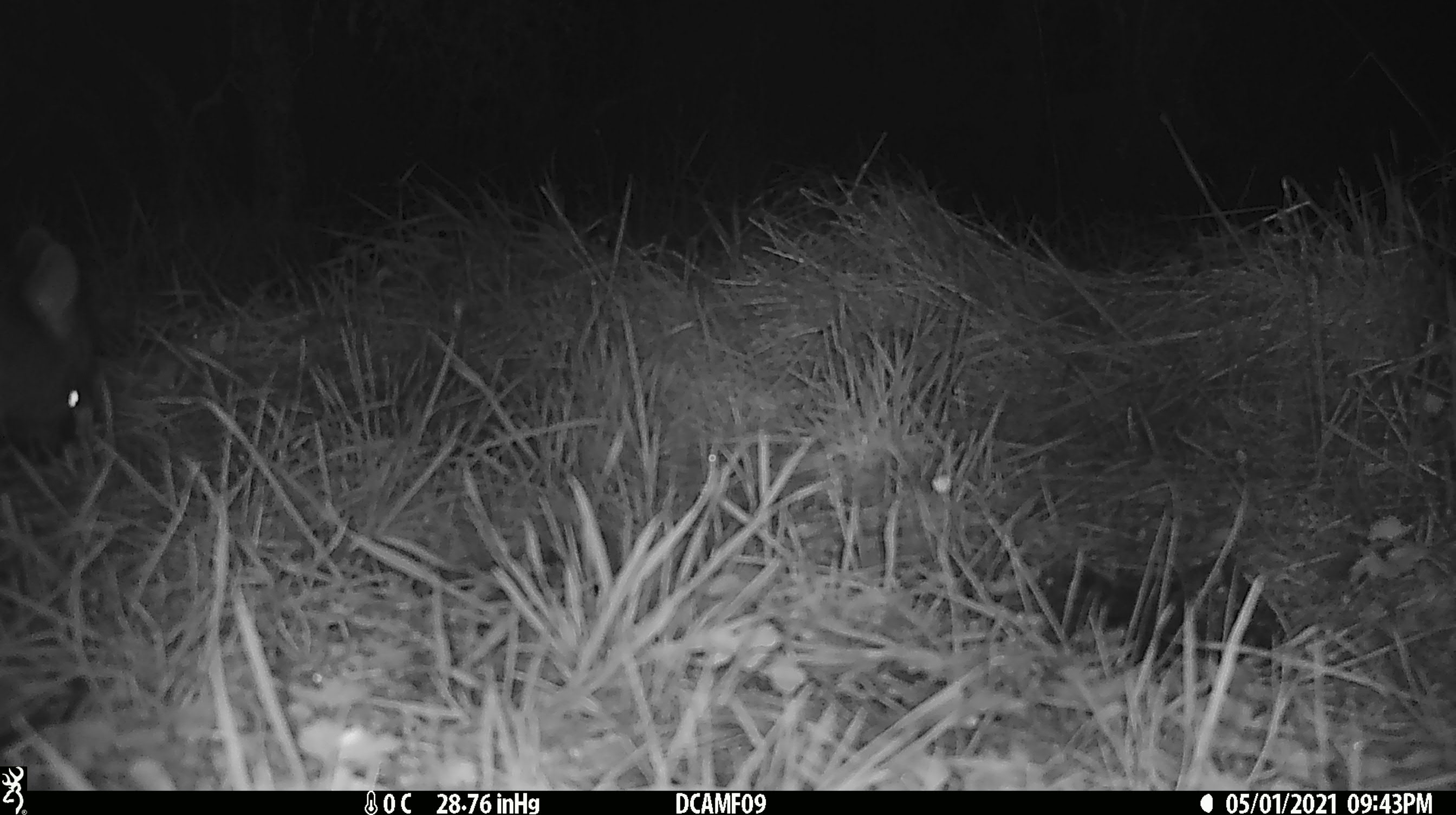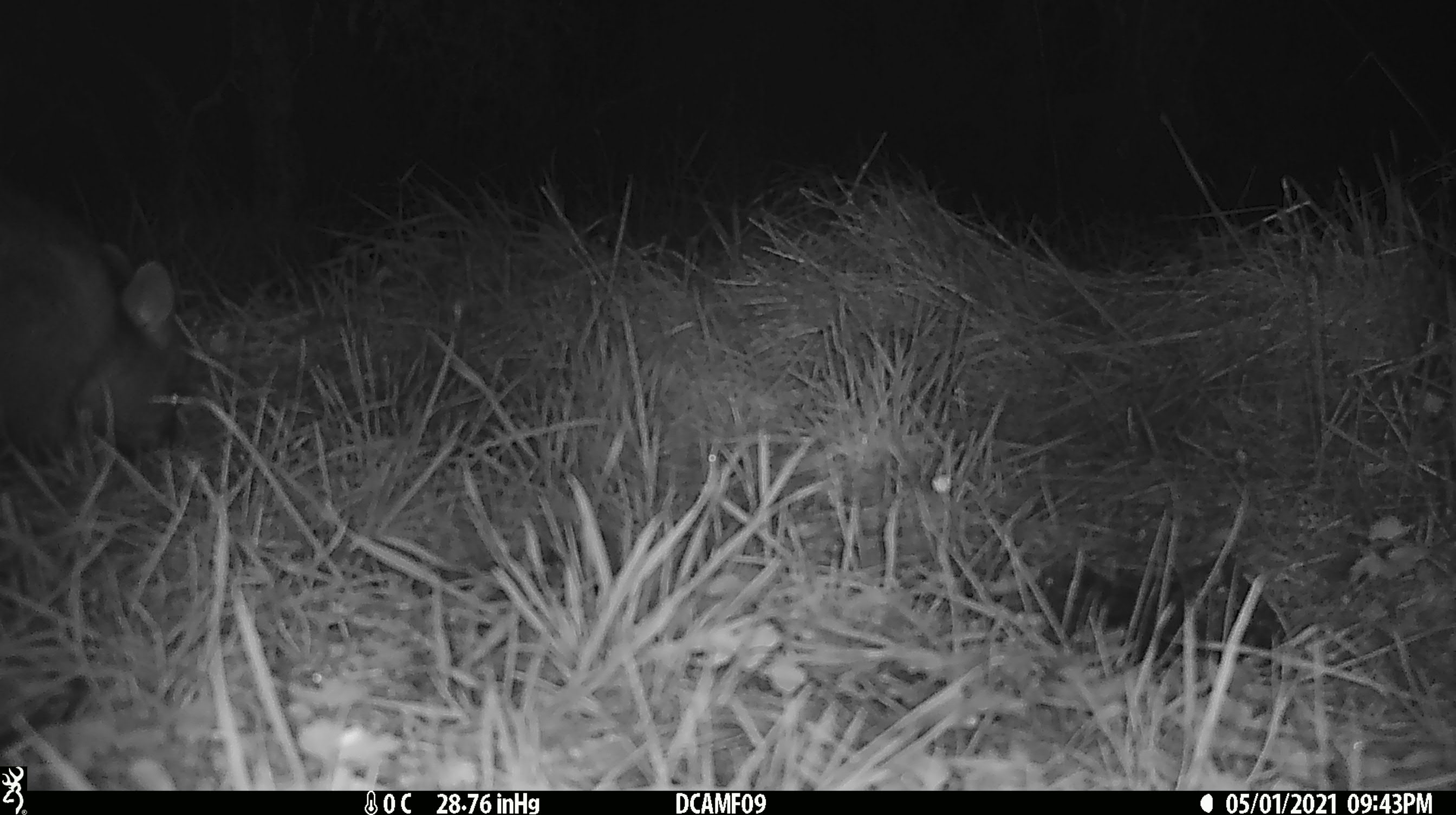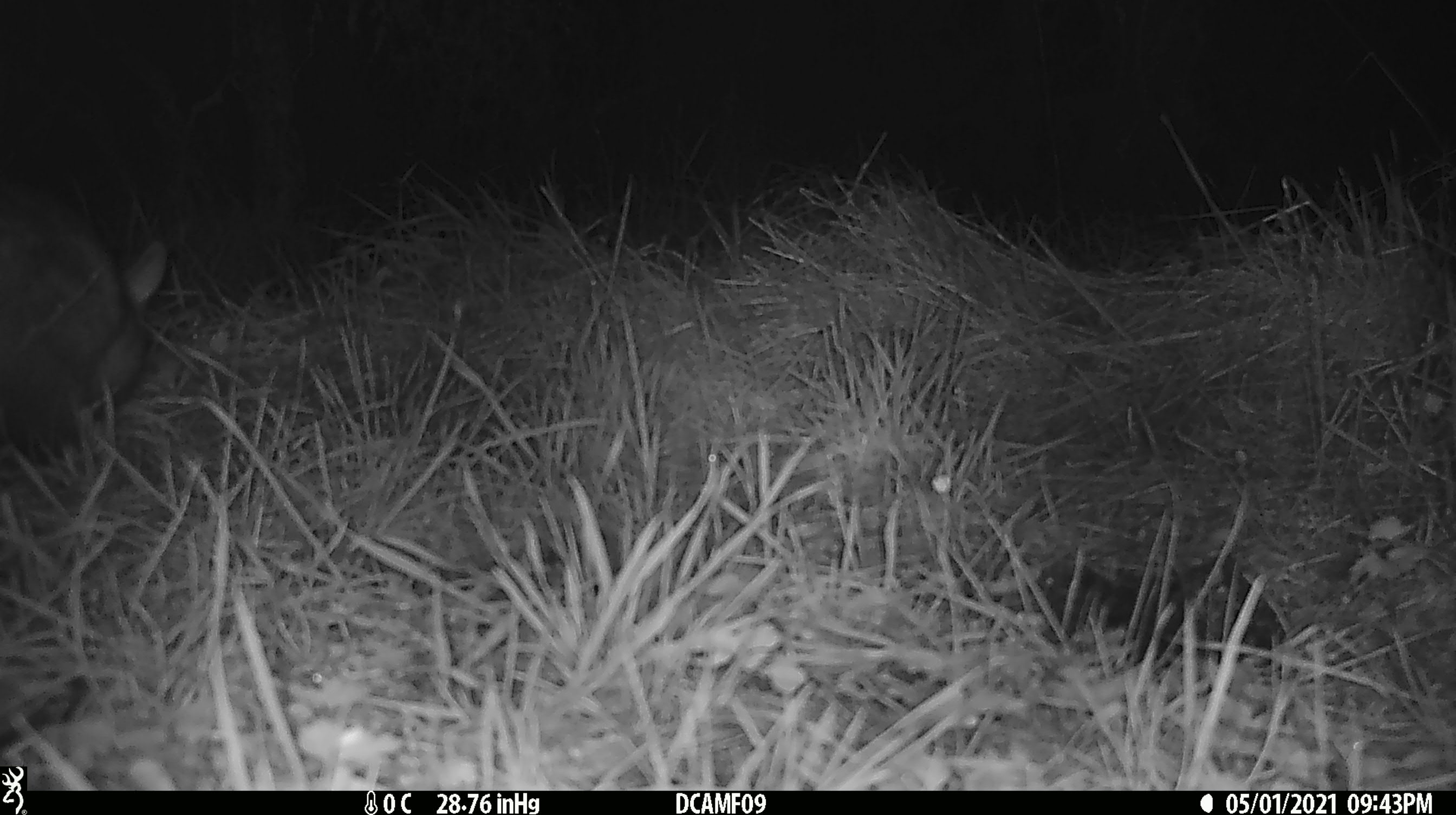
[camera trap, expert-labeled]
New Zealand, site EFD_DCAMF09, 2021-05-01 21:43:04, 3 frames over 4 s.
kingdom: Animalia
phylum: Chordata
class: Mammalia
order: Diprotodontia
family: Phalangeridae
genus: Trichosurus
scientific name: Trichosurus vulpecula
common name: common brushtail possum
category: possum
Possum (common brushtail possum) (Trichosurus vulpecula).